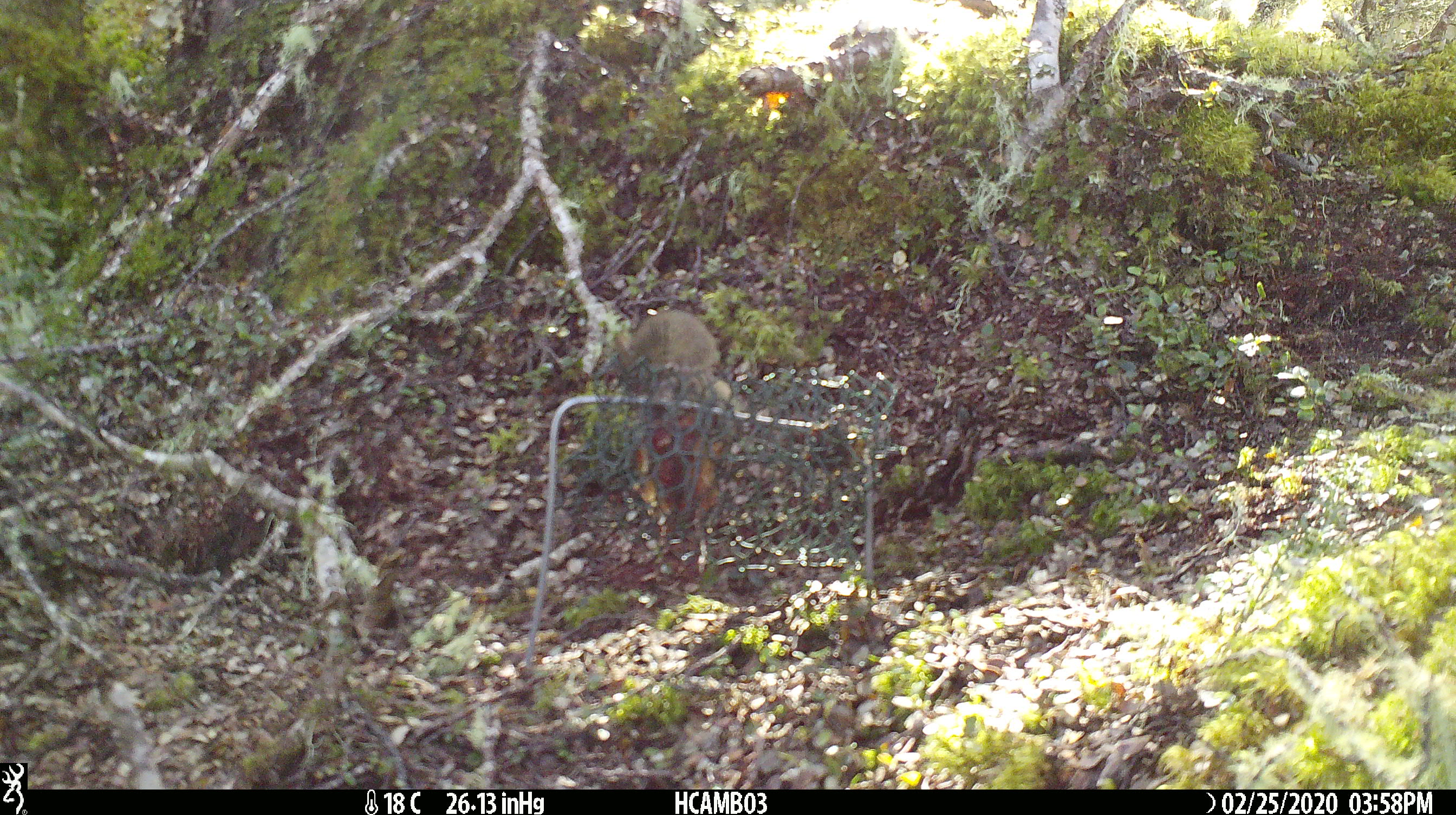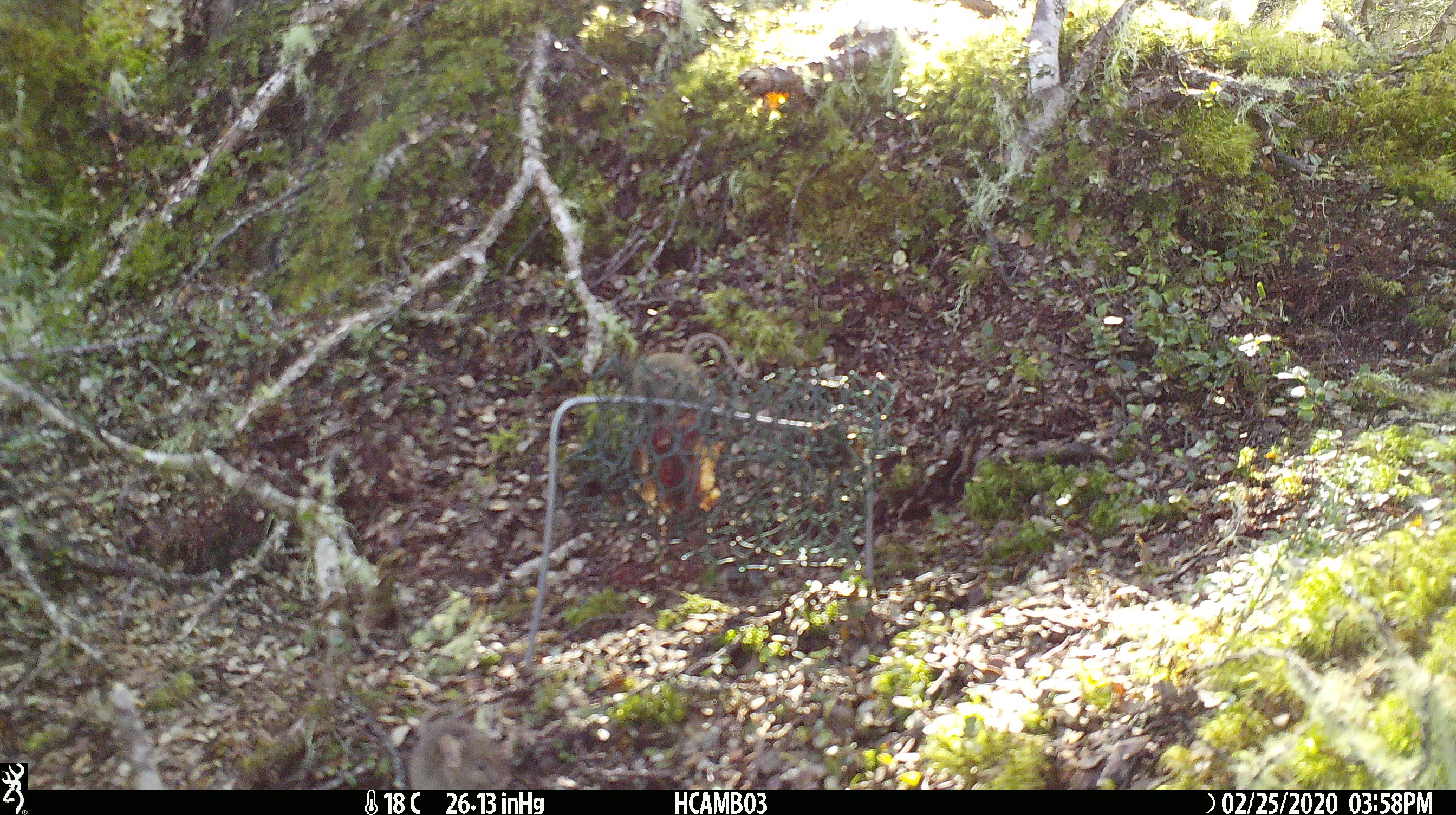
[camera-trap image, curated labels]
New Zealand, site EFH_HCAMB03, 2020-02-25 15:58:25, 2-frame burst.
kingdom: Animalia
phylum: Chordata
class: Mammalia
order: Rodentia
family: Muridae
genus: Mus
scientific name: Mus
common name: mouse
Mouse (Mus).